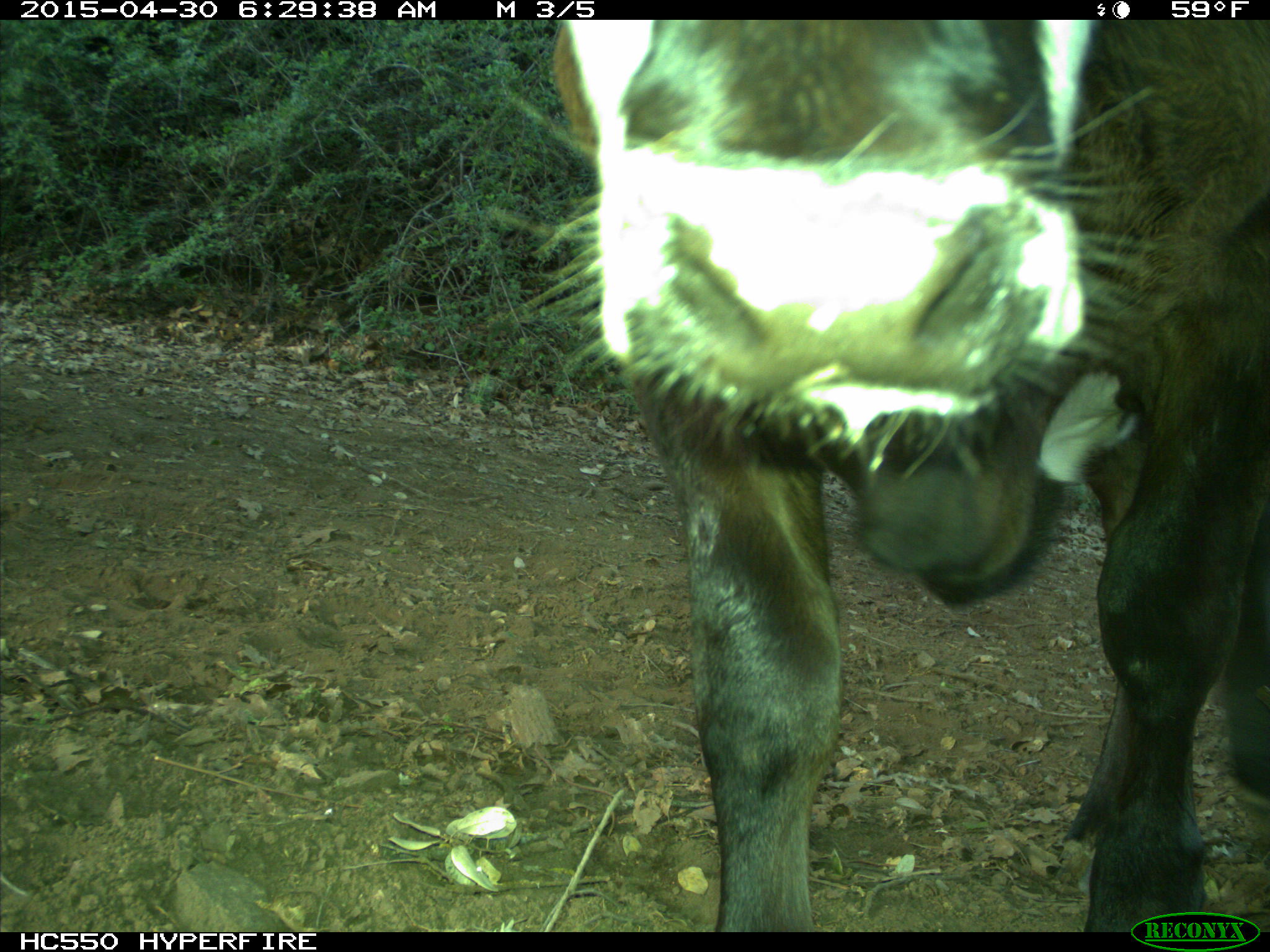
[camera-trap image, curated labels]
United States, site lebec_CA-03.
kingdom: Animalia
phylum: Chordata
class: Mammalia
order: Artiodactyla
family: Bovidae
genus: Bos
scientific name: Bos taurus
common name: domestic cow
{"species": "Bos taurus (domestic cow)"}